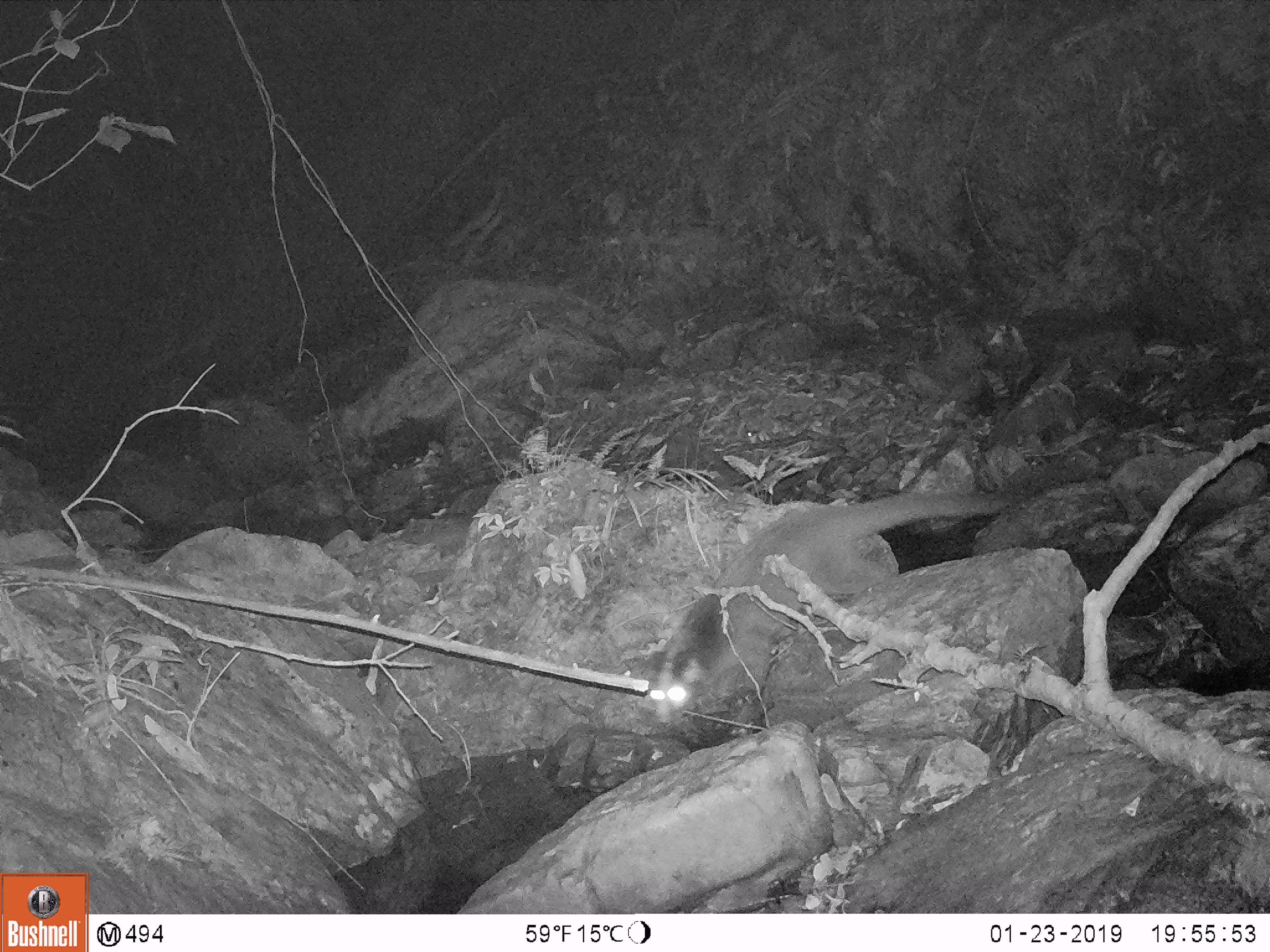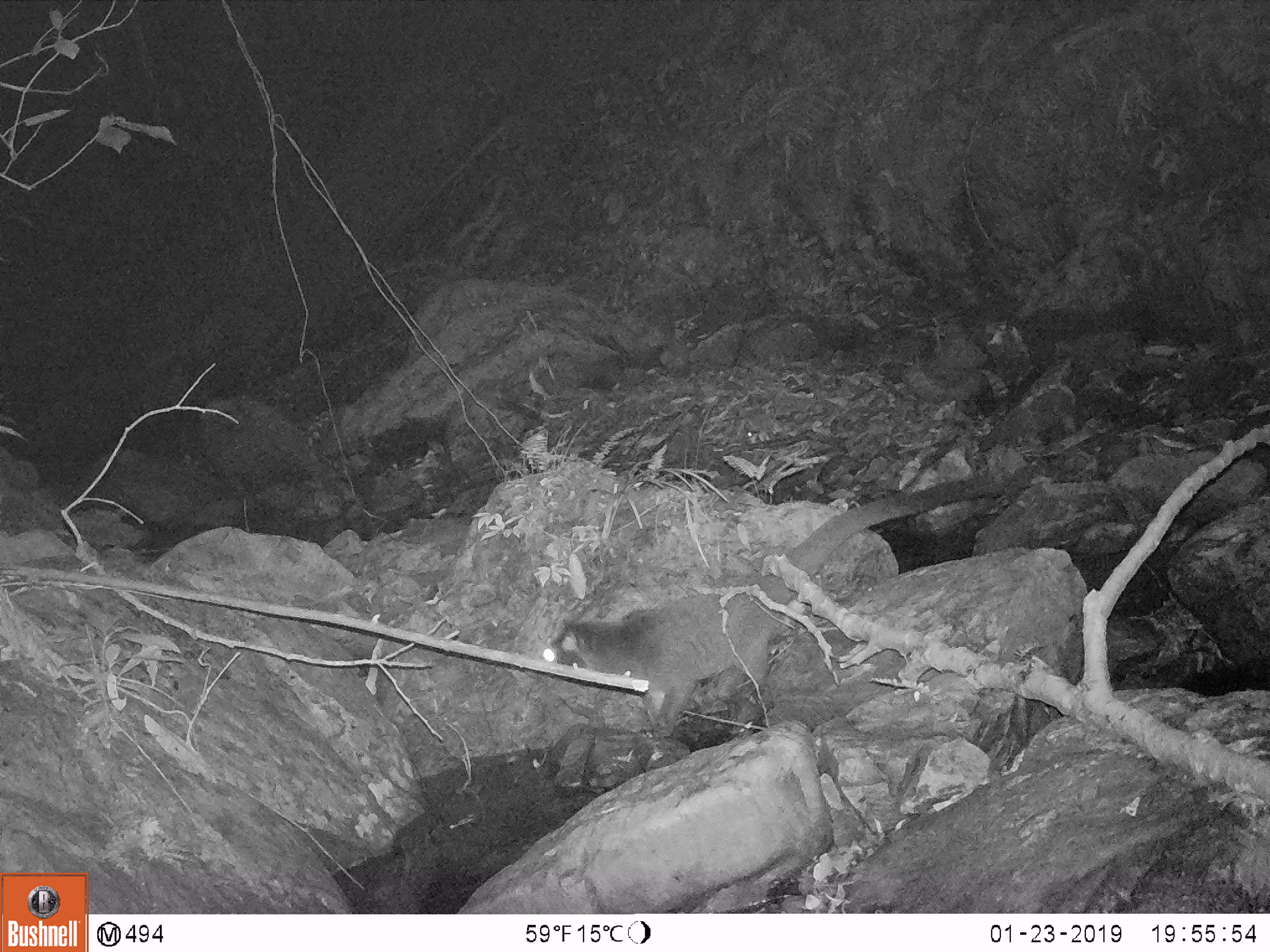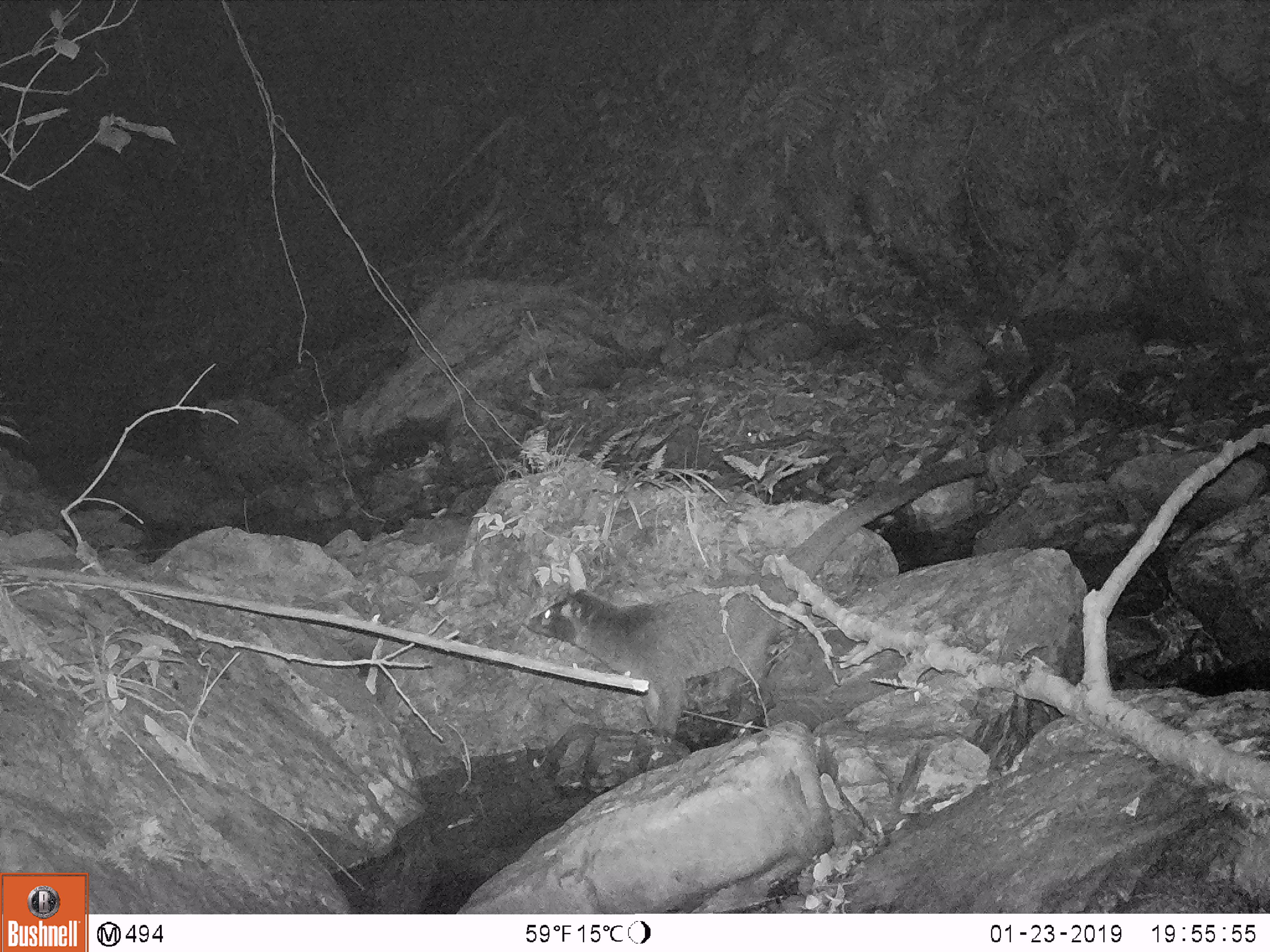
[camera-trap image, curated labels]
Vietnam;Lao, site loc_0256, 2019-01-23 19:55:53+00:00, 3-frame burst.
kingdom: Animalia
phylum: Chordata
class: Mammalia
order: Carnivora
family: Viverridae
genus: Paguma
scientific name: Paguma larvata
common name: masked palm civet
Masked palm civet (Paguma larvata). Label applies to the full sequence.